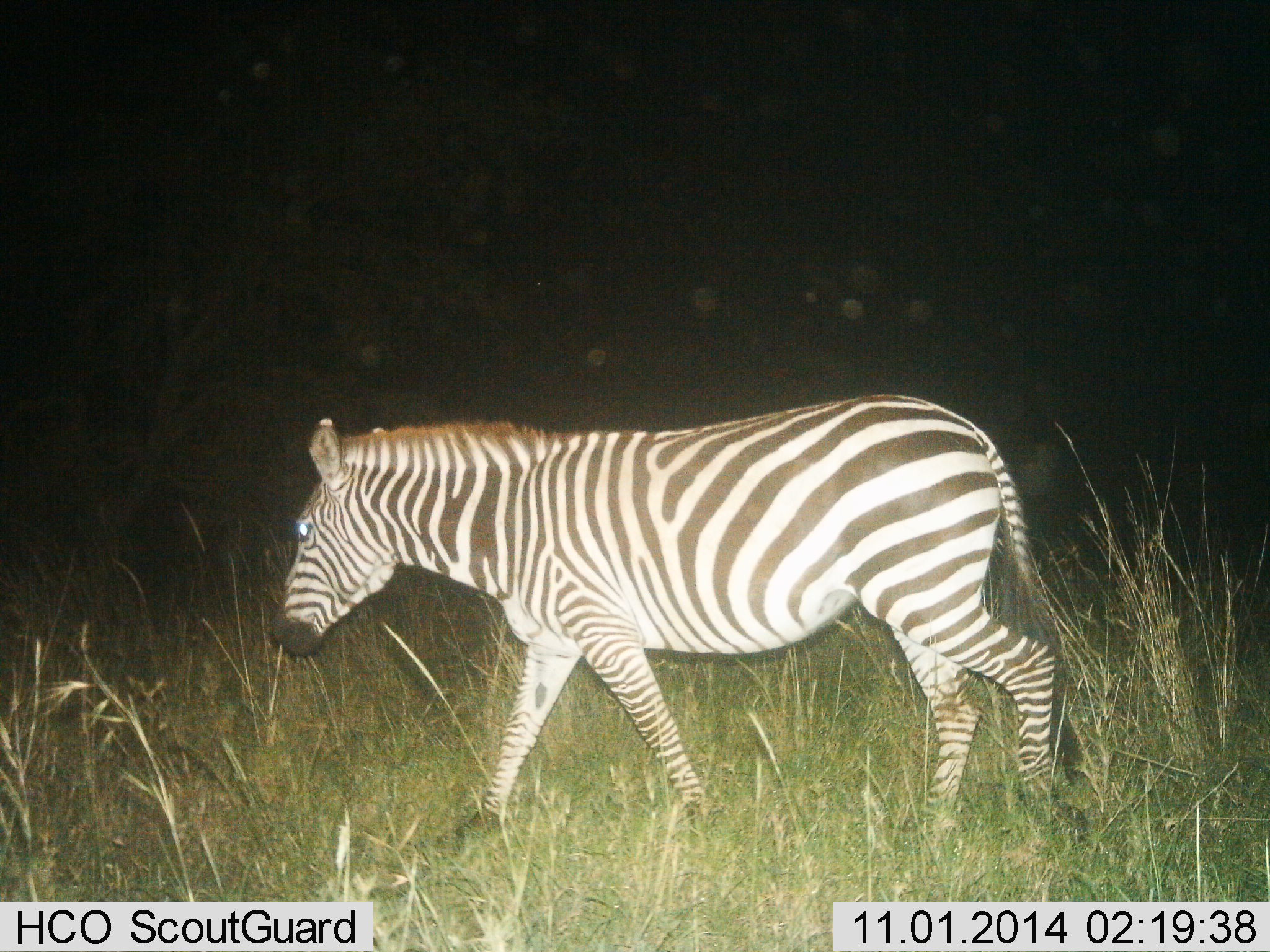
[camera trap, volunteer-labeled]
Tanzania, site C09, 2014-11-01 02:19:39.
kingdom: Animalia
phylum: Chordata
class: Mammalia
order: Perissodactyla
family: Equidae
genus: Equus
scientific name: Equus quagga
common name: plains zebra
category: zebra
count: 1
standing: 20%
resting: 0%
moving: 90%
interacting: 0%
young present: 0%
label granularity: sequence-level